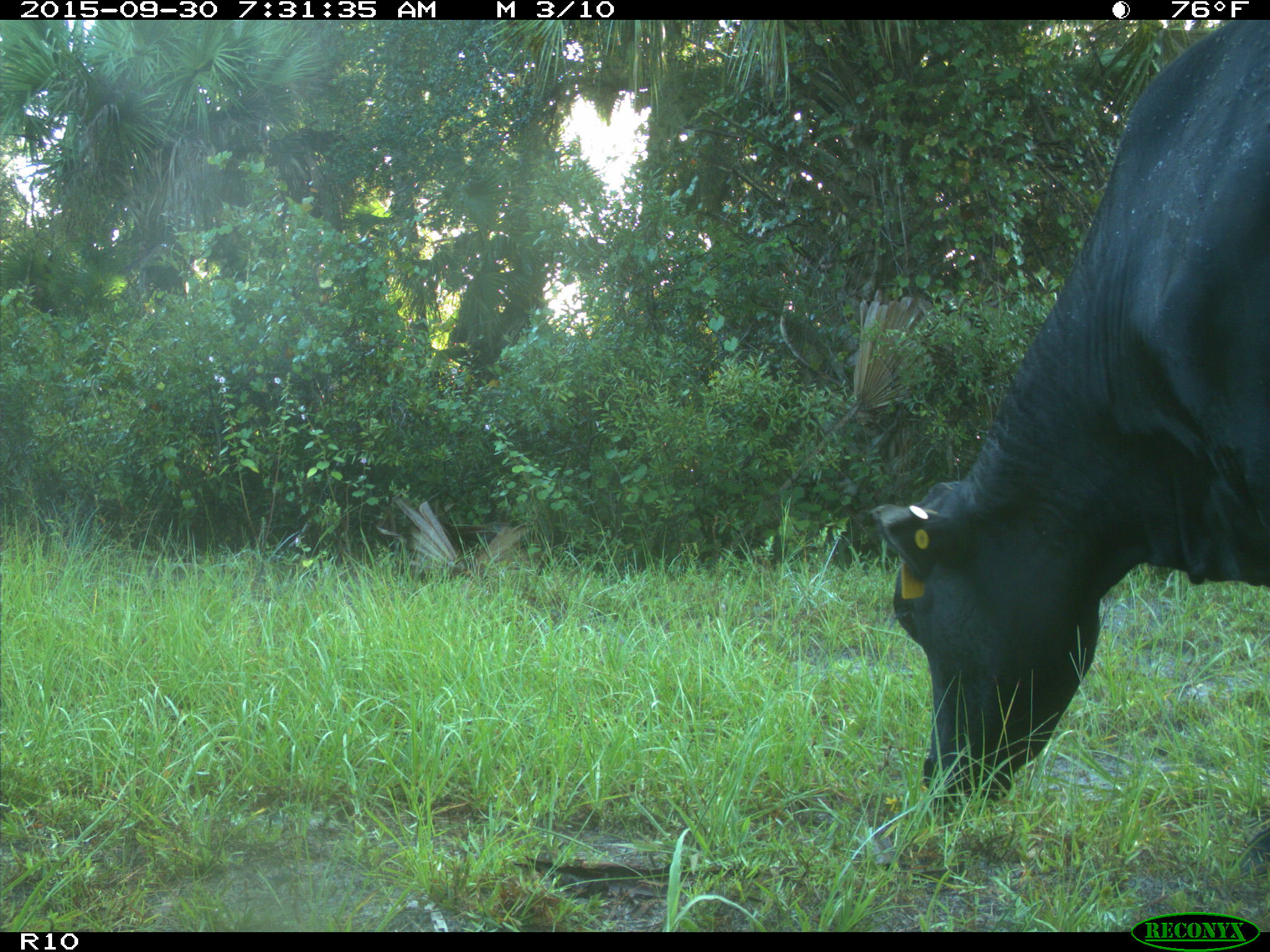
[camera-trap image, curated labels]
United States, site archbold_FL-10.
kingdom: Animalia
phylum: Chordata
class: Mammalia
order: Artiodactyla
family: Bovidae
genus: Bos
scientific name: Bos taurus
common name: domestic cow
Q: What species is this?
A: Bos taurus (domestic cow).